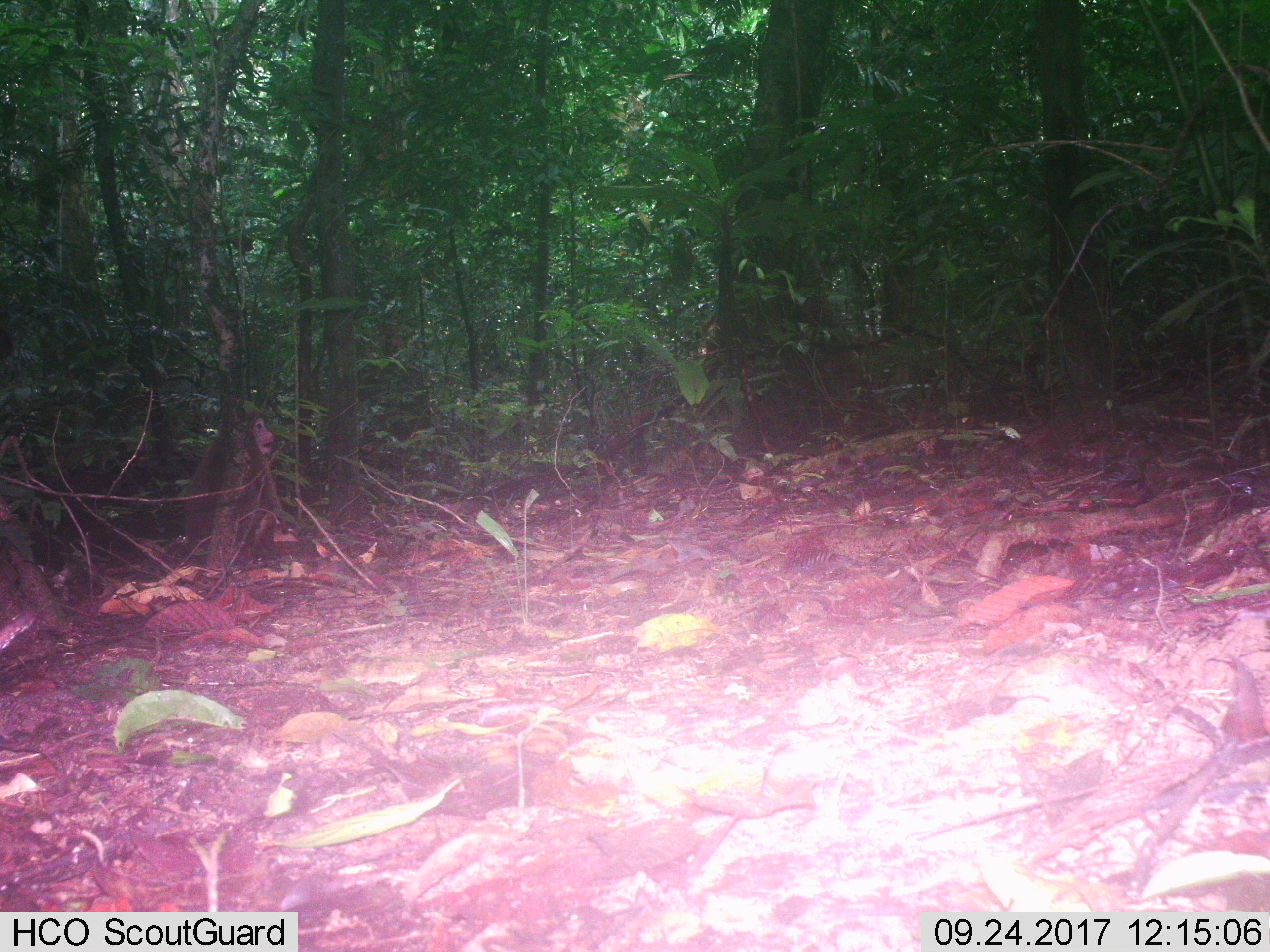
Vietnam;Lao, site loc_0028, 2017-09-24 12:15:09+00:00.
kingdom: Animalia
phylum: Chordata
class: Mammalia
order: Primates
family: Cercopithecidae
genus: Macaca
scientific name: Macaca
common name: macaques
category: assam or rhesus macaque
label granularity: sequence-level